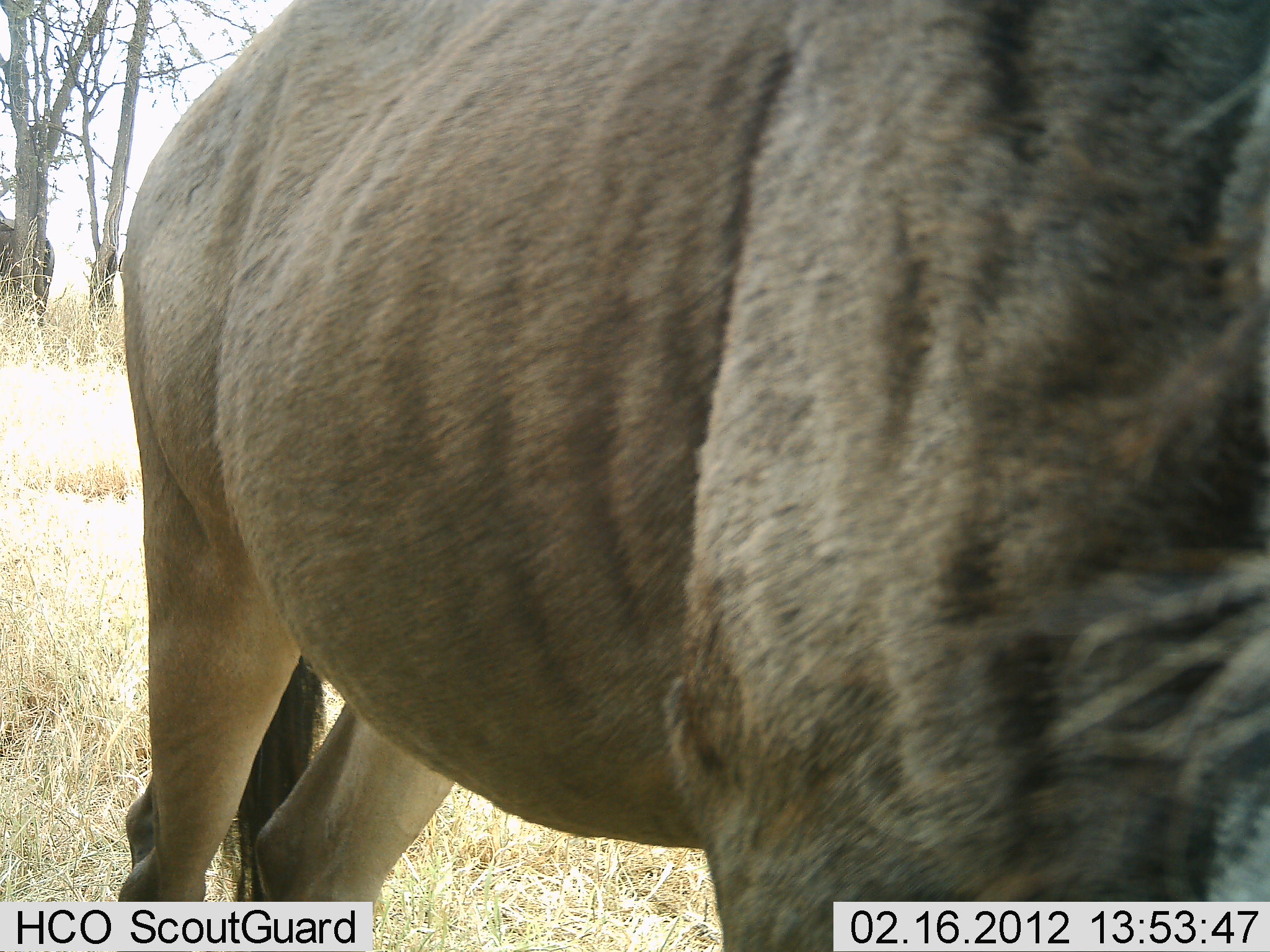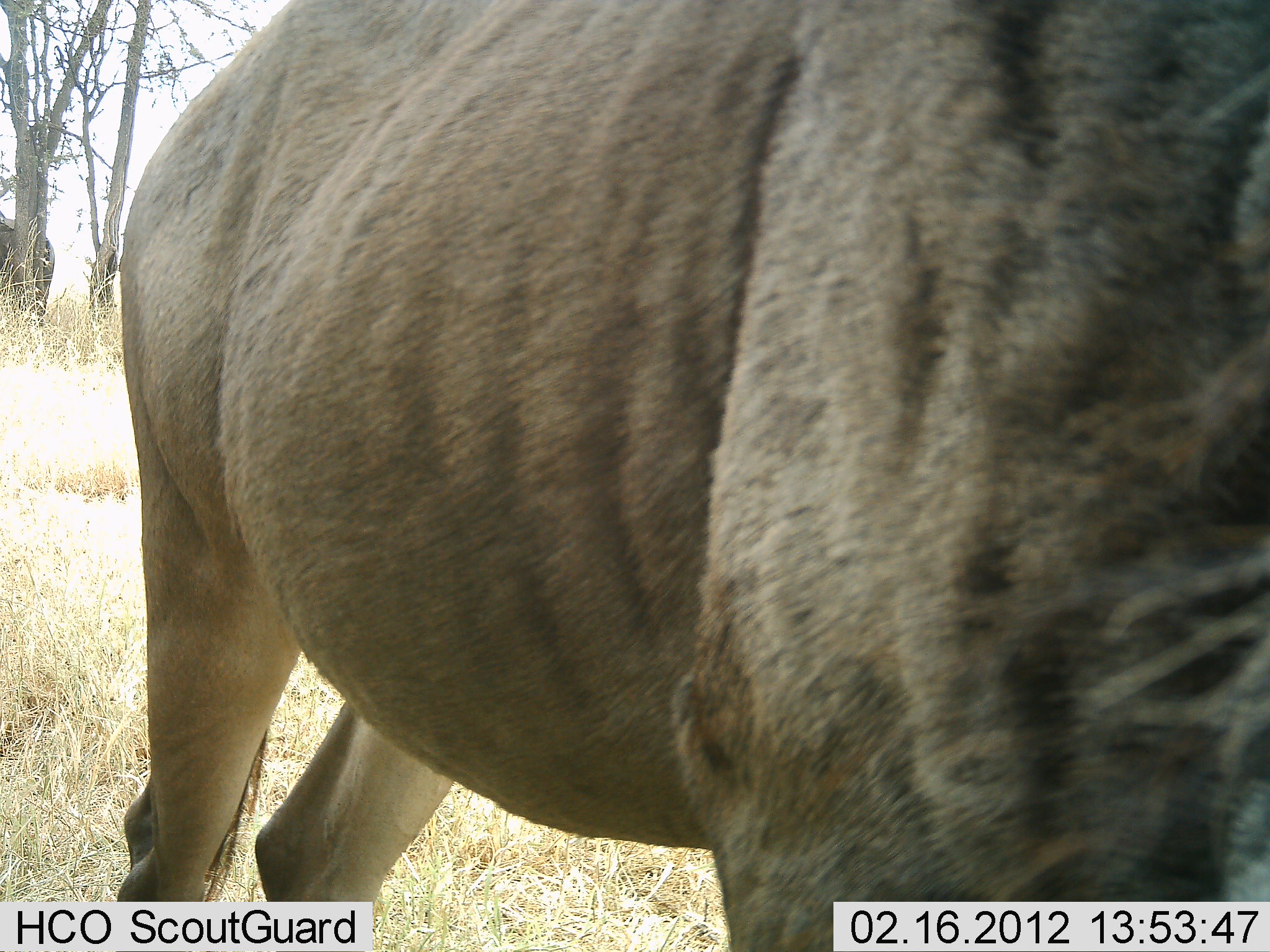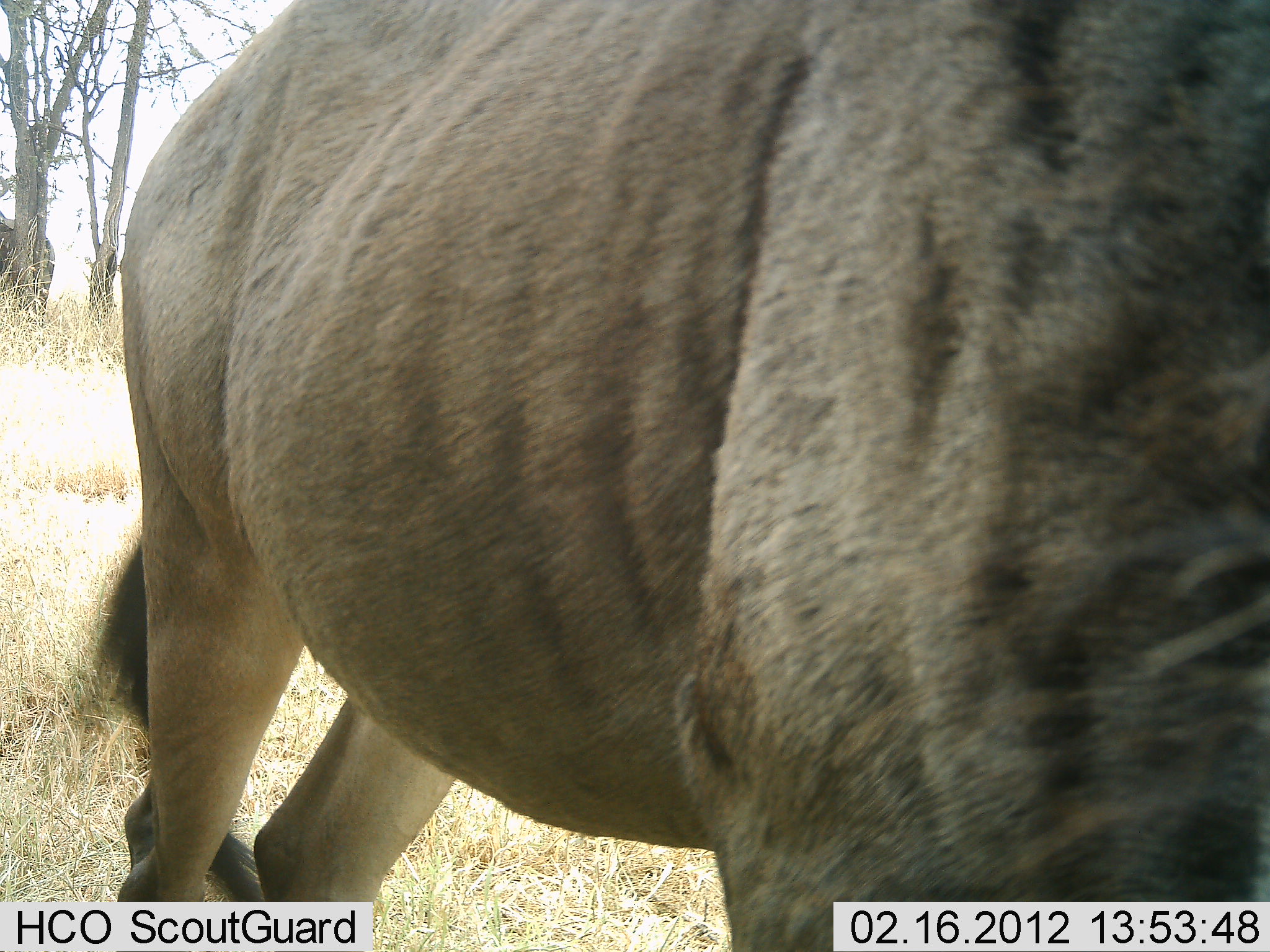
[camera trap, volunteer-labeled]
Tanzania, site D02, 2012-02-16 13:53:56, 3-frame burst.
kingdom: Animalia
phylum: Chordata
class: Mammalia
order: Artiodactyla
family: Bovidae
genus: Connochaetes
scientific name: Connochaetes taurinus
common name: blue wildebeest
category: wildebeest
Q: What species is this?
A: Wildebeest (blue wildebeest) (Connochaetes taurinus).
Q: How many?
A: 1.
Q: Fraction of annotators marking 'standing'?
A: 93%.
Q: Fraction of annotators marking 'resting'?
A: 0%.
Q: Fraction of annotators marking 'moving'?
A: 0%.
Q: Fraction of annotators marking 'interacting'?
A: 0%.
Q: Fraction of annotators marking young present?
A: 0%.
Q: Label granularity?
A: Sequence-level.